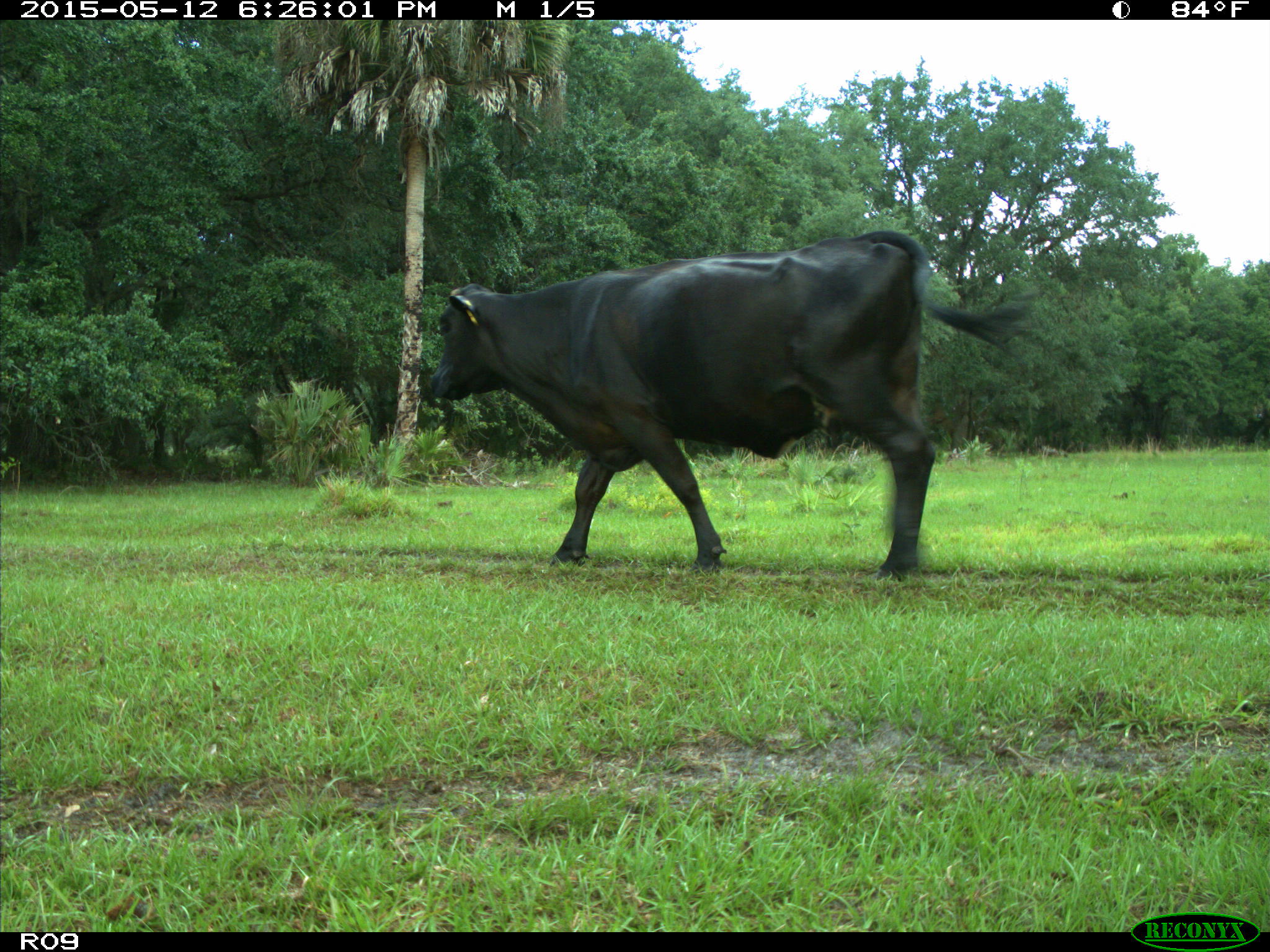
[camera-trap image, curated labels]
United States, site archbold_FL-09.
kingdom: Animalia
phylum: Chordata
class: Mammalia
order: Artiodactyla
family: Bovidae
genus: Bos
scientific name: Bos taurus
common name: domestic cow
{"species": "Bos taurus (domestic cow)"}